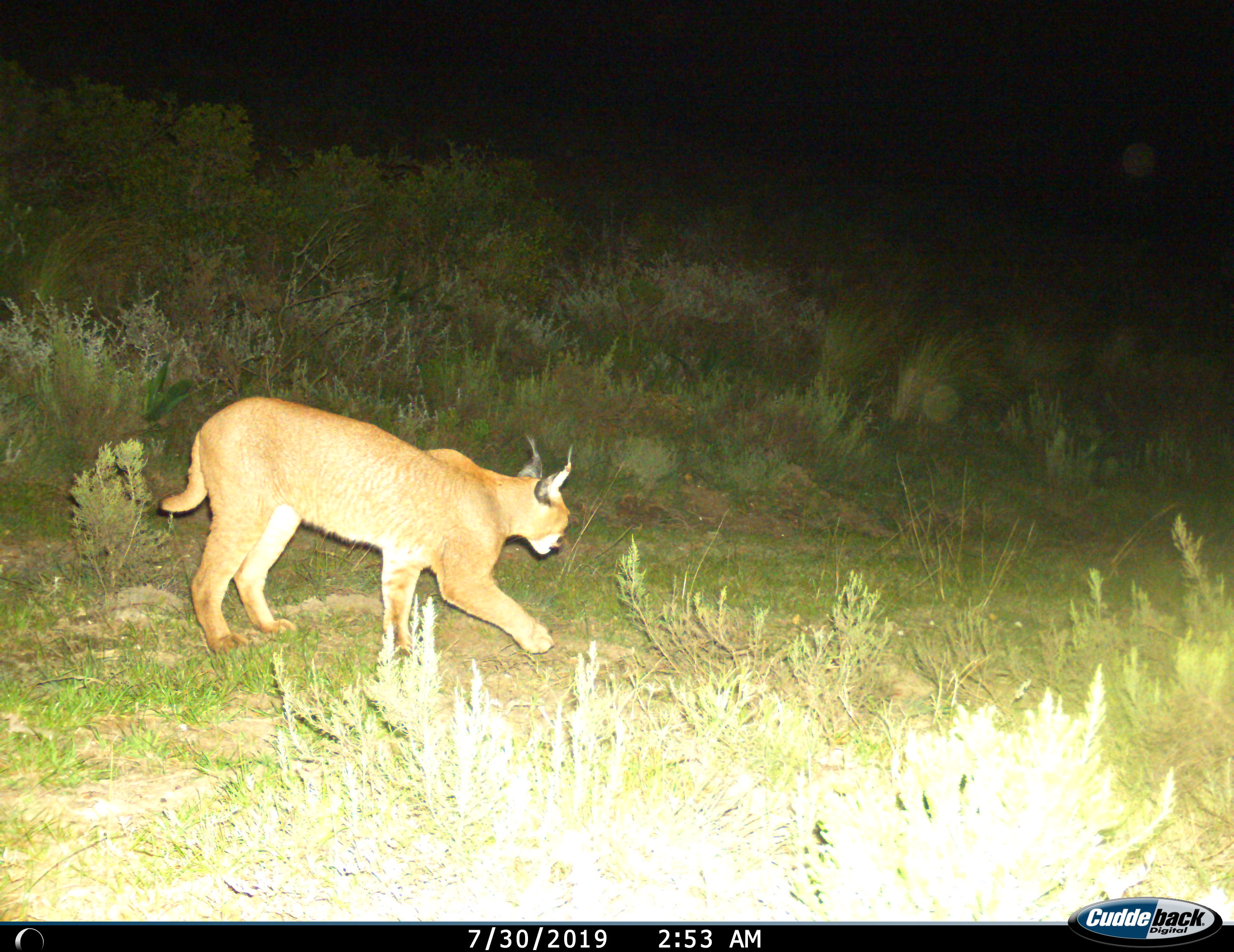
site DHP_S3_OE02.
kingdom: Animalia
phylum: Chordata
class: Mammalia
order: Carnivora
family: Felidae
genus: Caracal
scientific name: Caracal caracal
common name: caracal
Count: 1.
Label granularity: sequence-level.